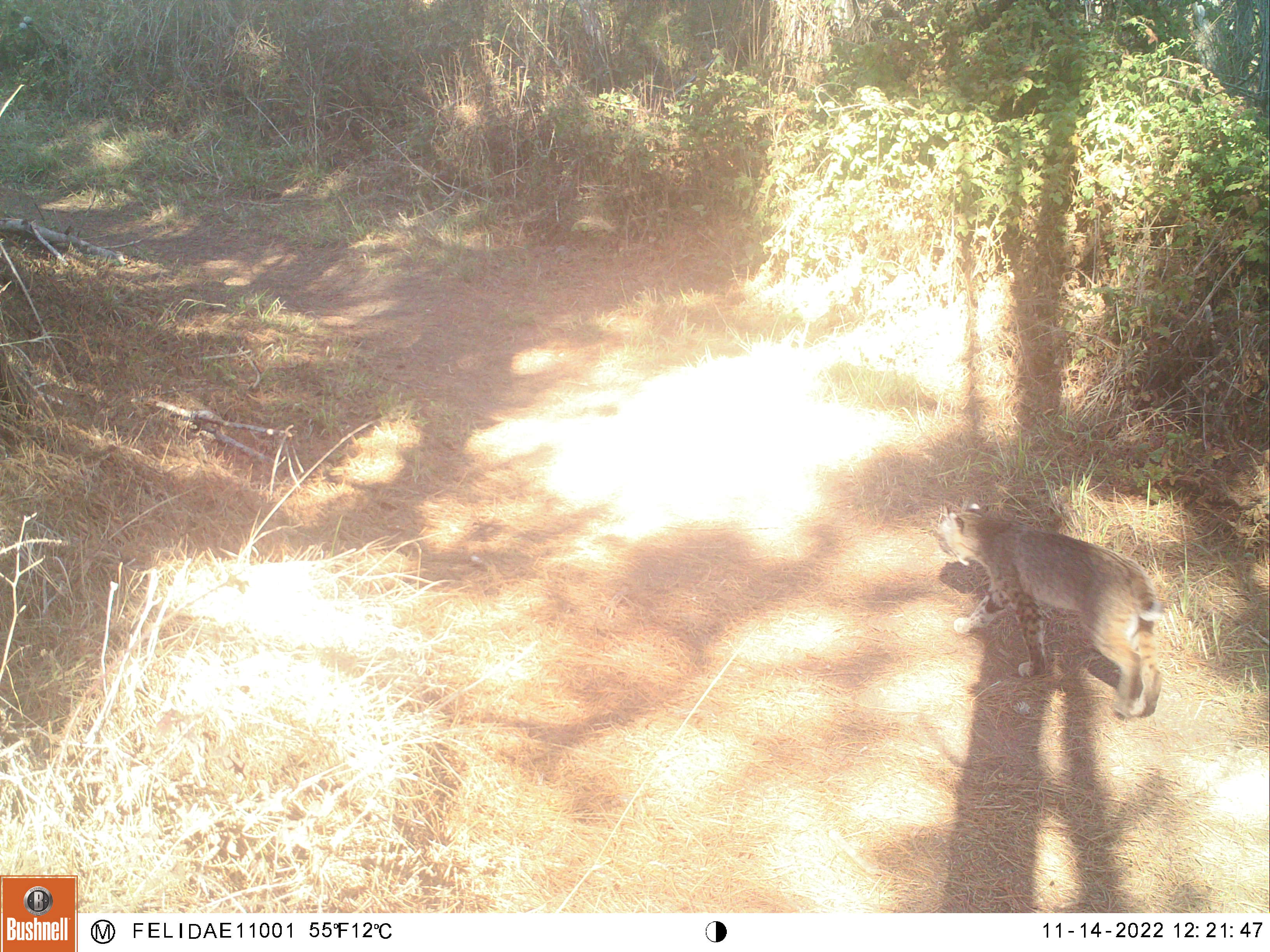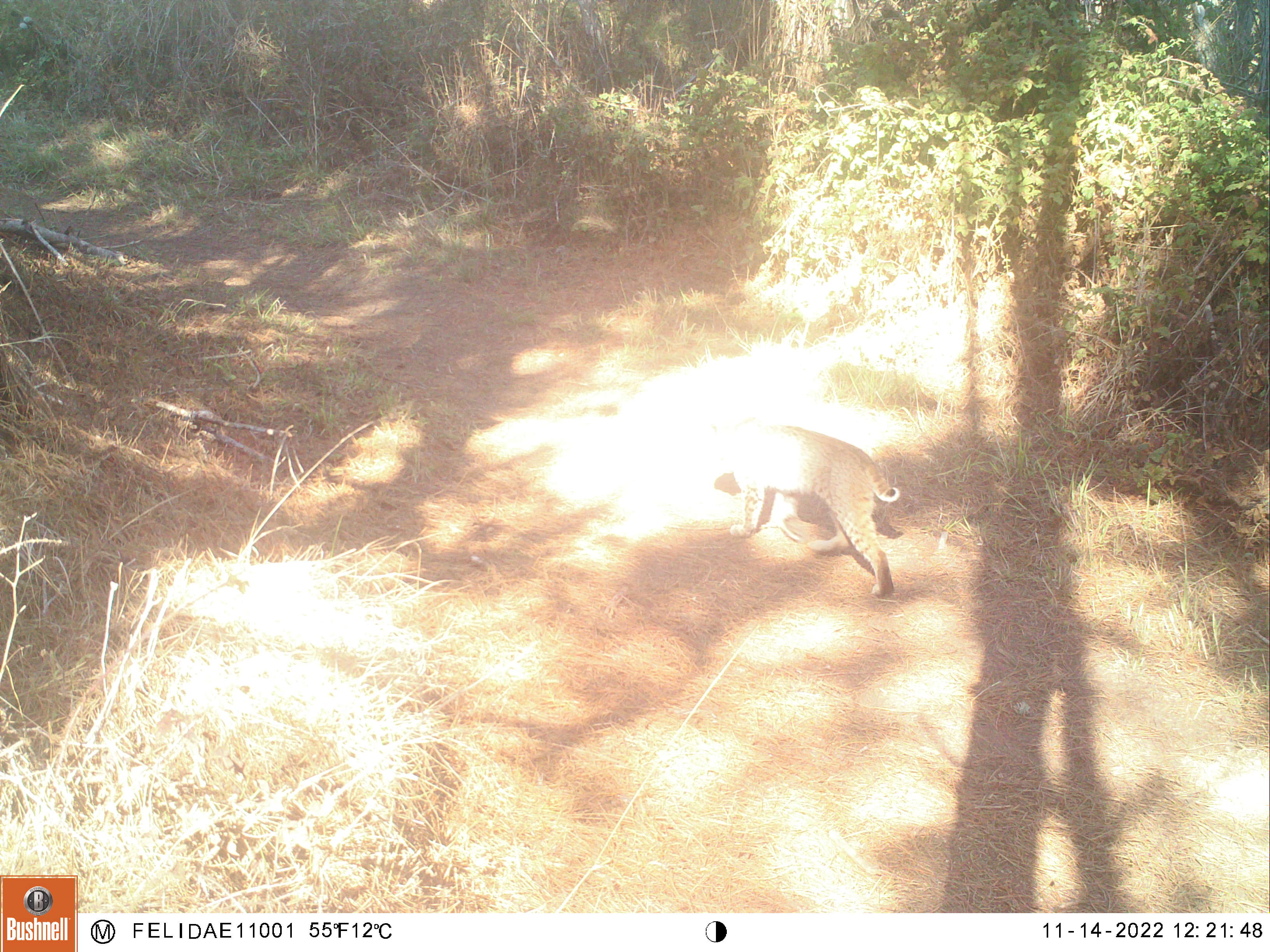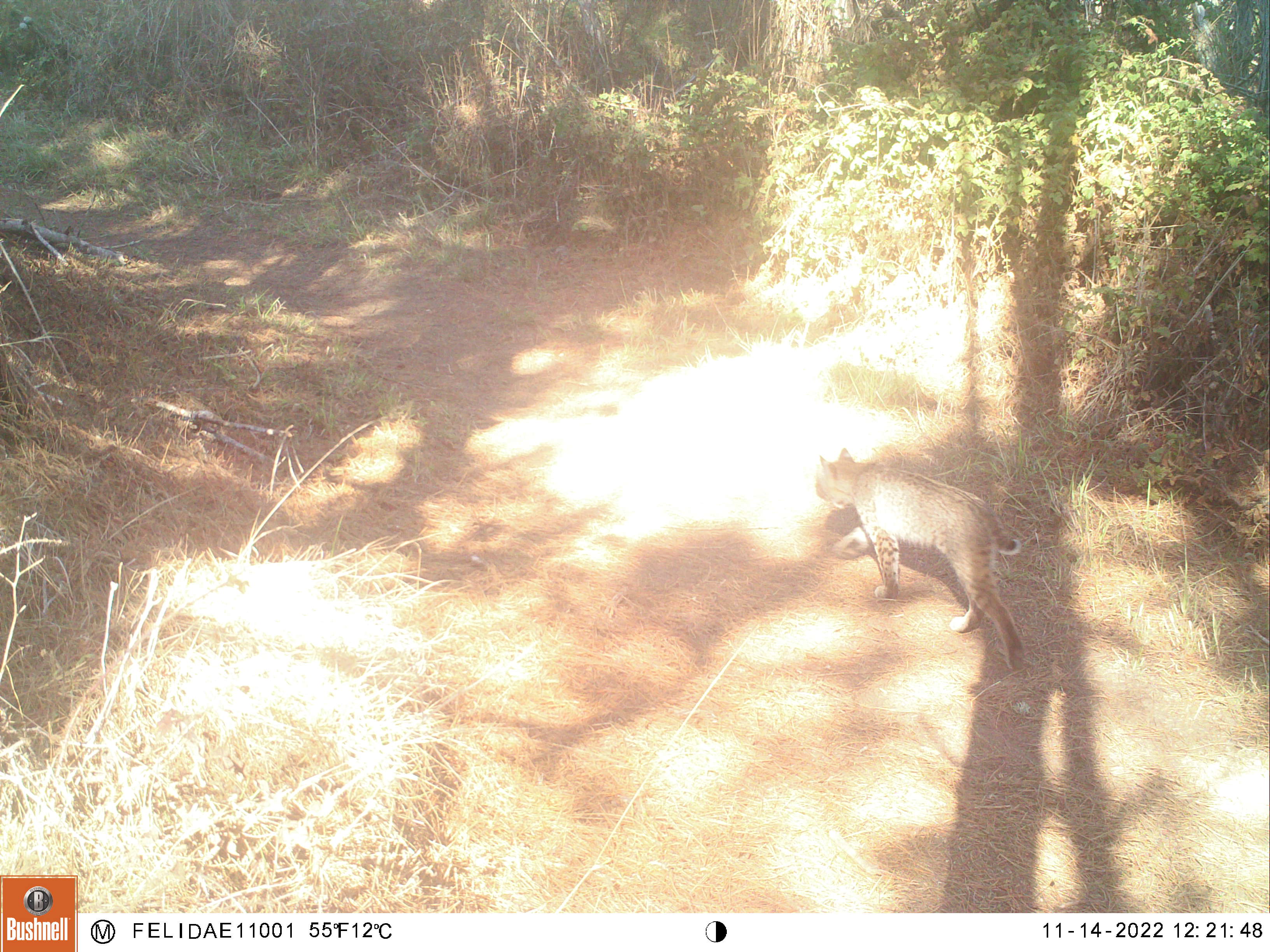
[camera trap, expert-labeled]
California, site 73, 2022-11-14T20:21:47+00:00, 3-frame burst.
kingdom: Animalia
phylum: Chordata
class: Mammalia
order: Carnivora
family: Felidae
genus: Lynx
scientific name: Lynx rufus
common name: bobcat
Bobcat (Lynx rufus).